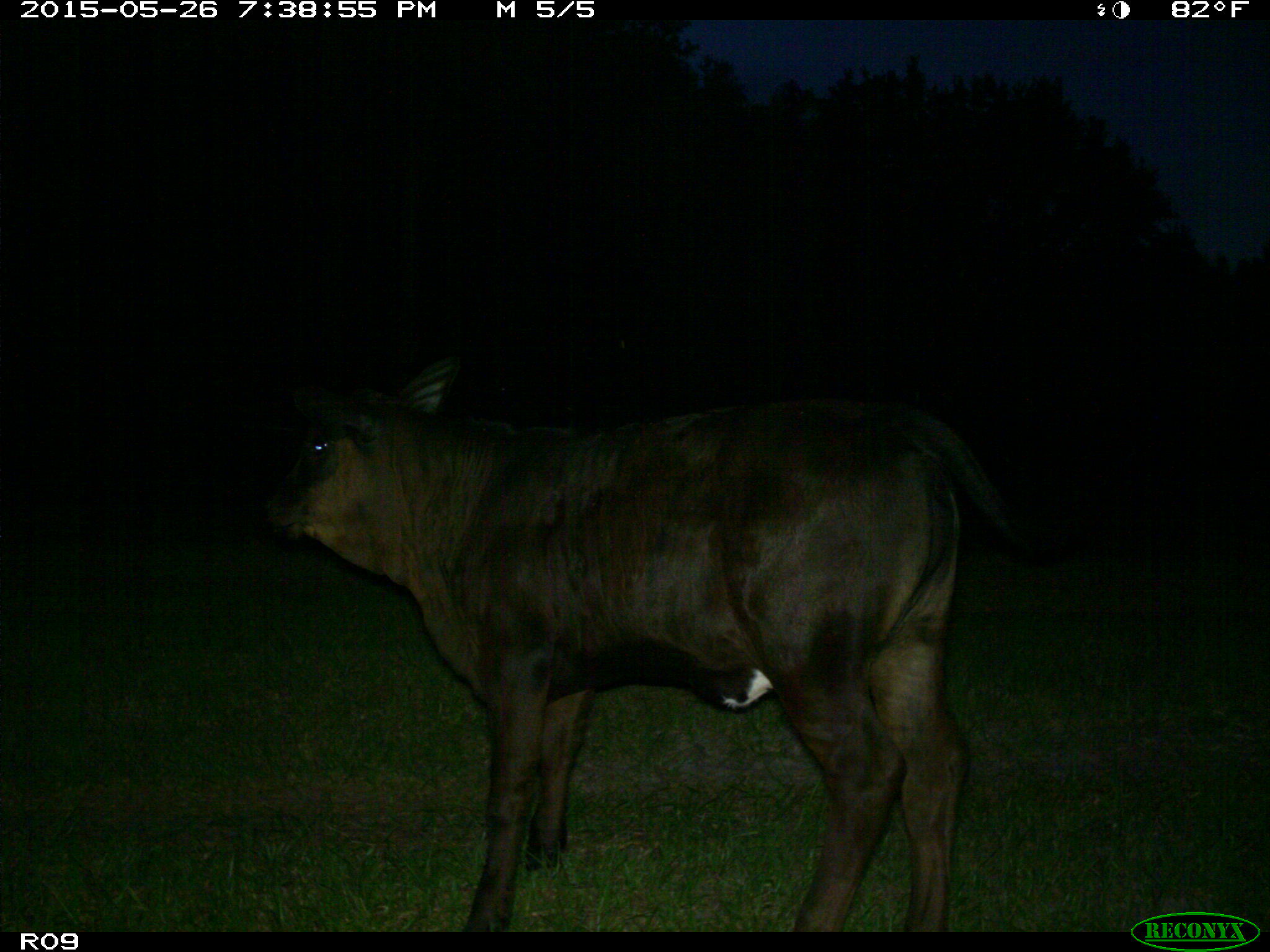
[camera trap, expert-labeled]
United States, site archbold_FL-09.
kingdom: Animalia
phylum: Chordata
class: Mammalia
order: Artiodactyla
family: Bovidae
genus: Bos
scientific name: Bos taurus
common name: domestic cow